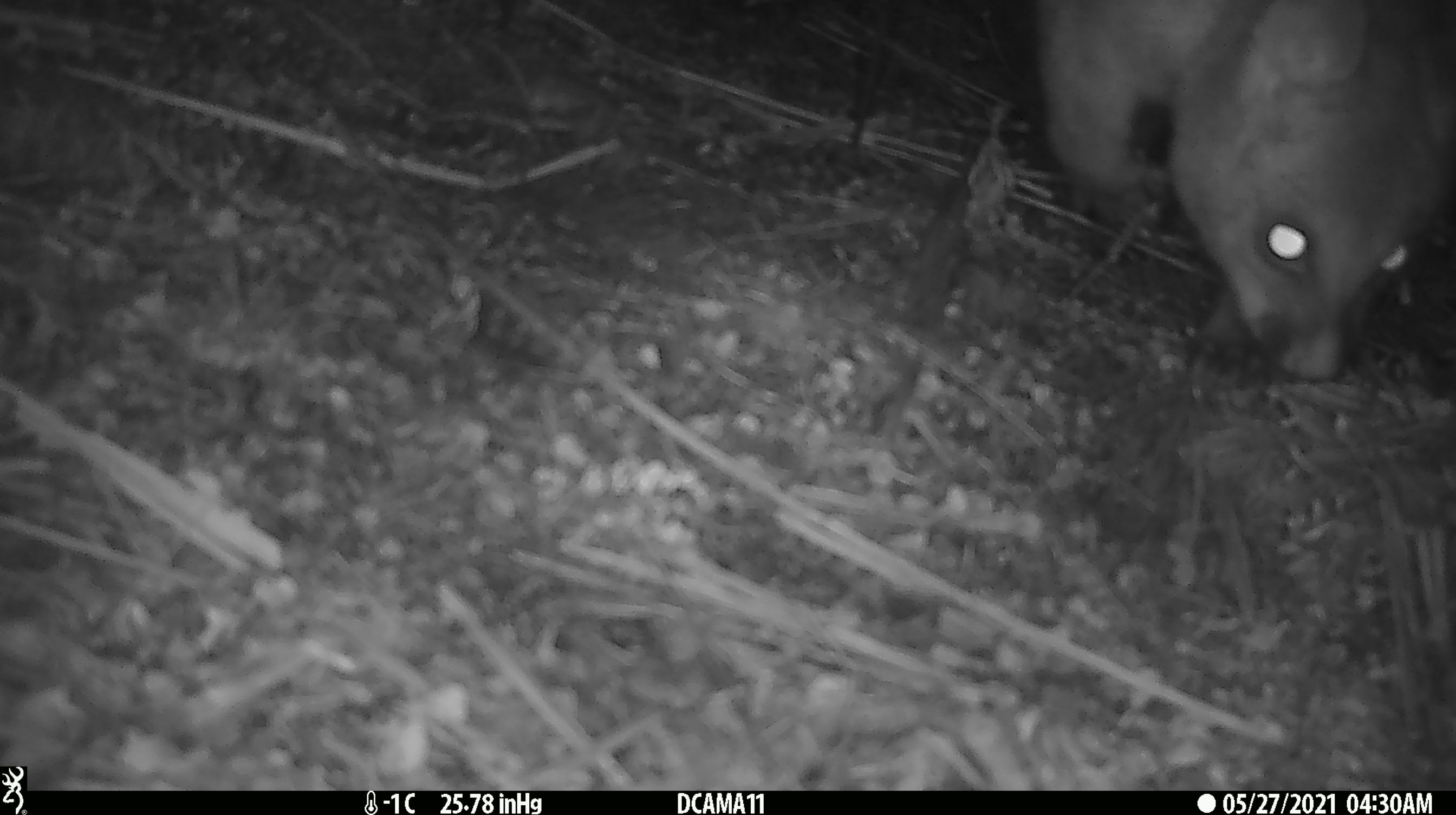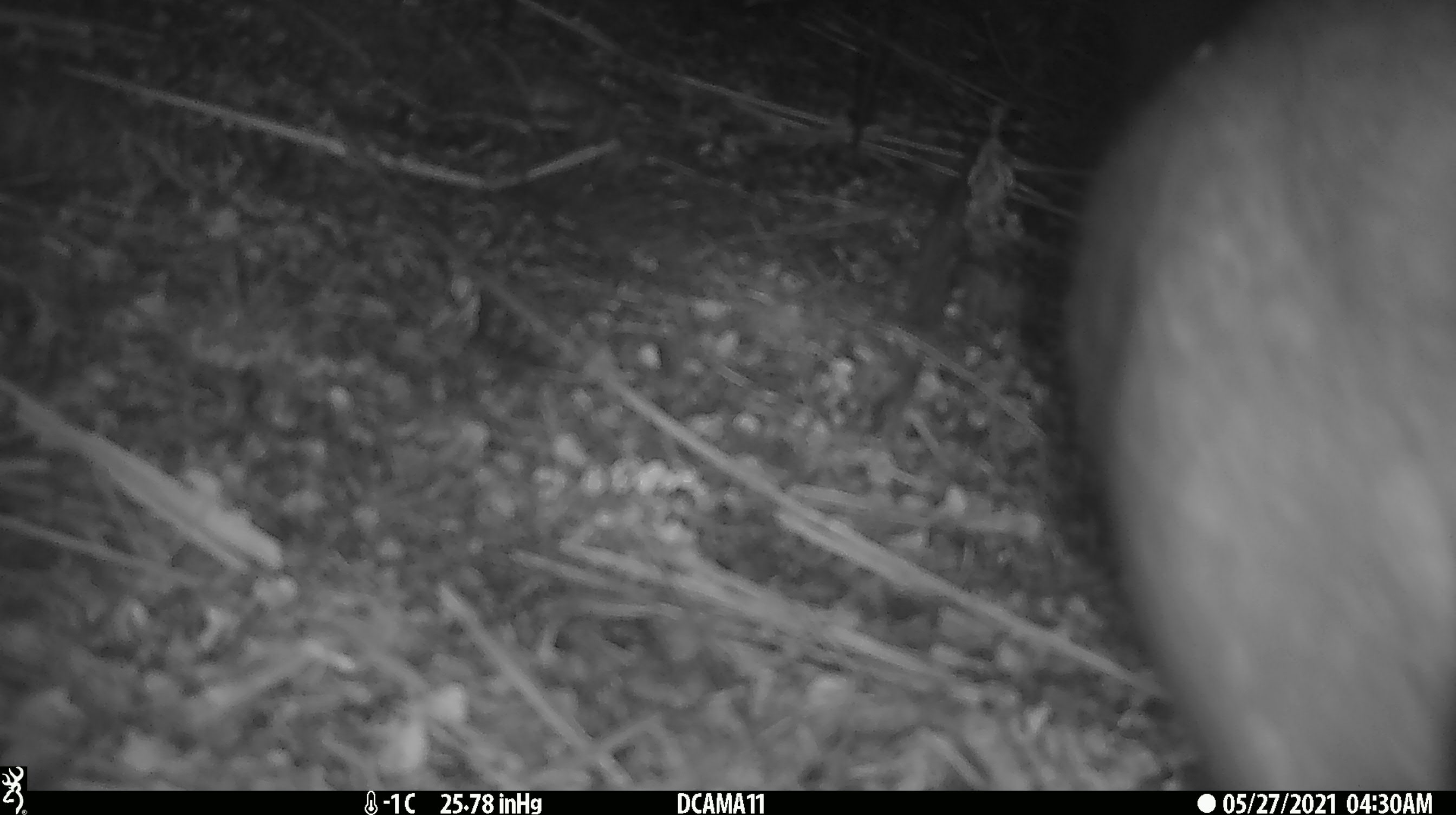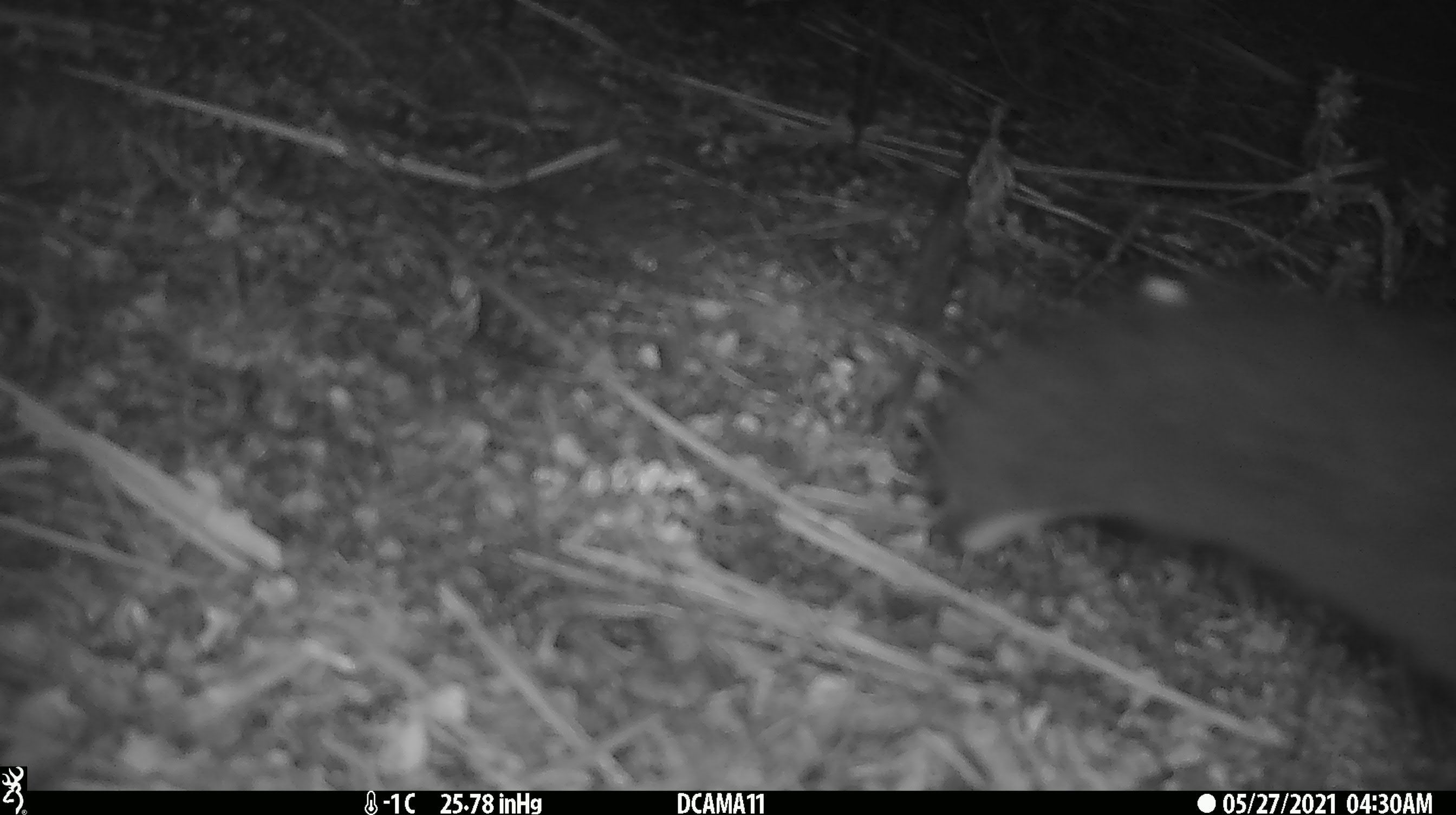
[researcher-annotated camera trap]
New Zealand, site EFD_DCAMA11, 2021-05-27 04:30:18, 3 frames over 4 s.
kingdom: Animalia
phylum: Chordata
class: Mammalia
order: Diprotodontia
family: Phalangeridae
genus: Trichosurus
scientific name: Trichosurus vulpecula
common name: common brushtail possum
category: possum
Possum (common brushtail possum) (Trichosurus vulpecula).